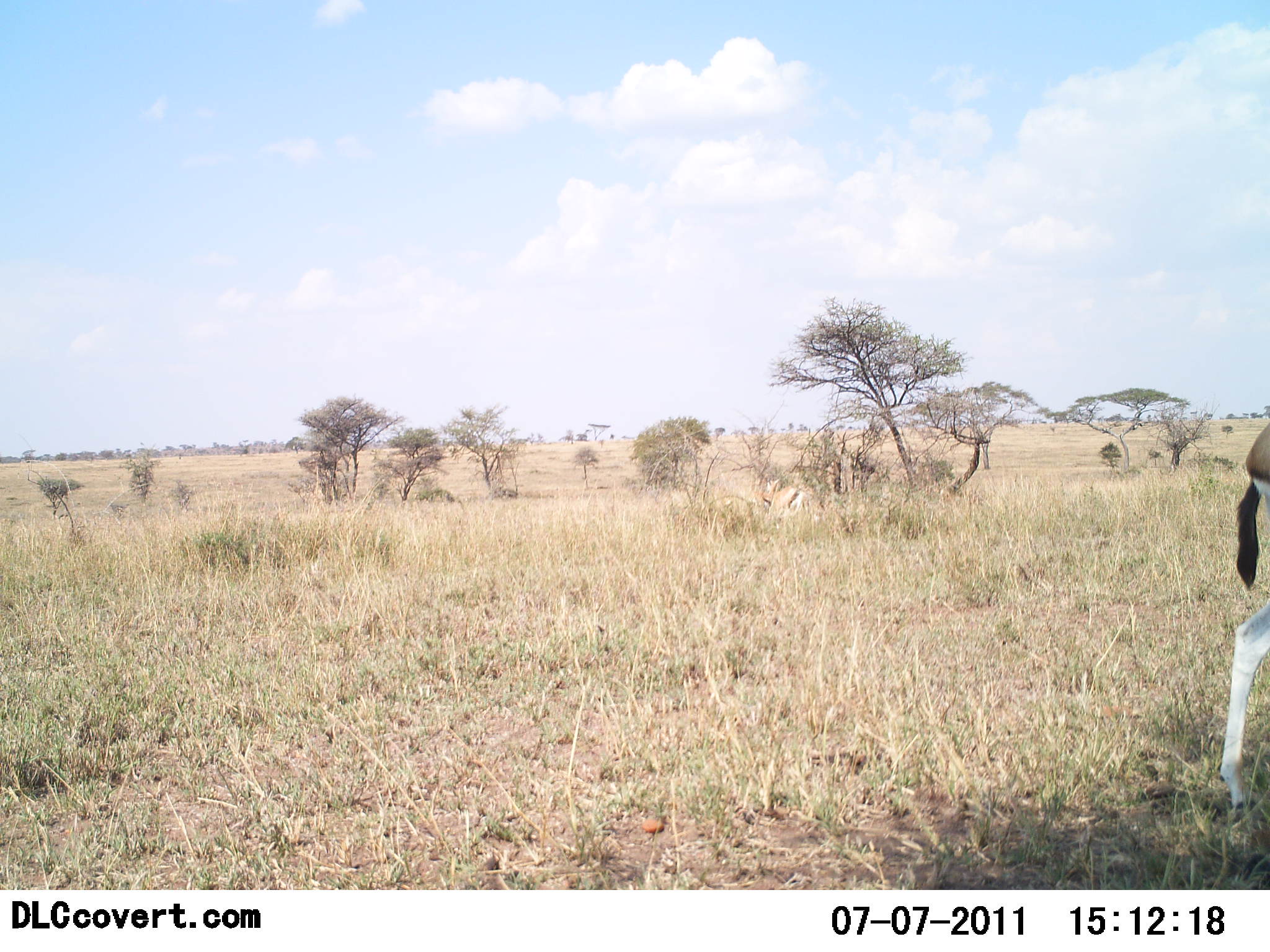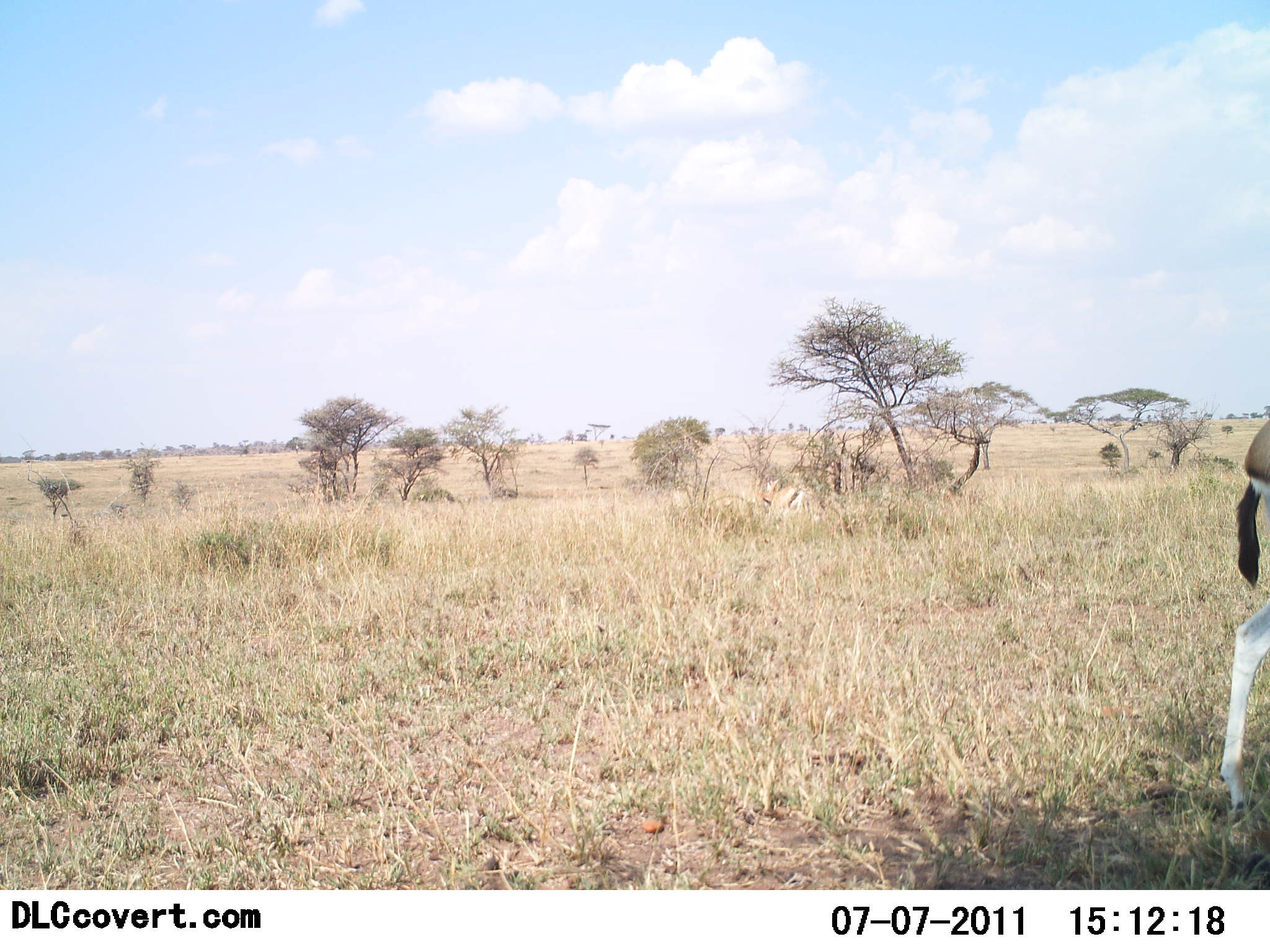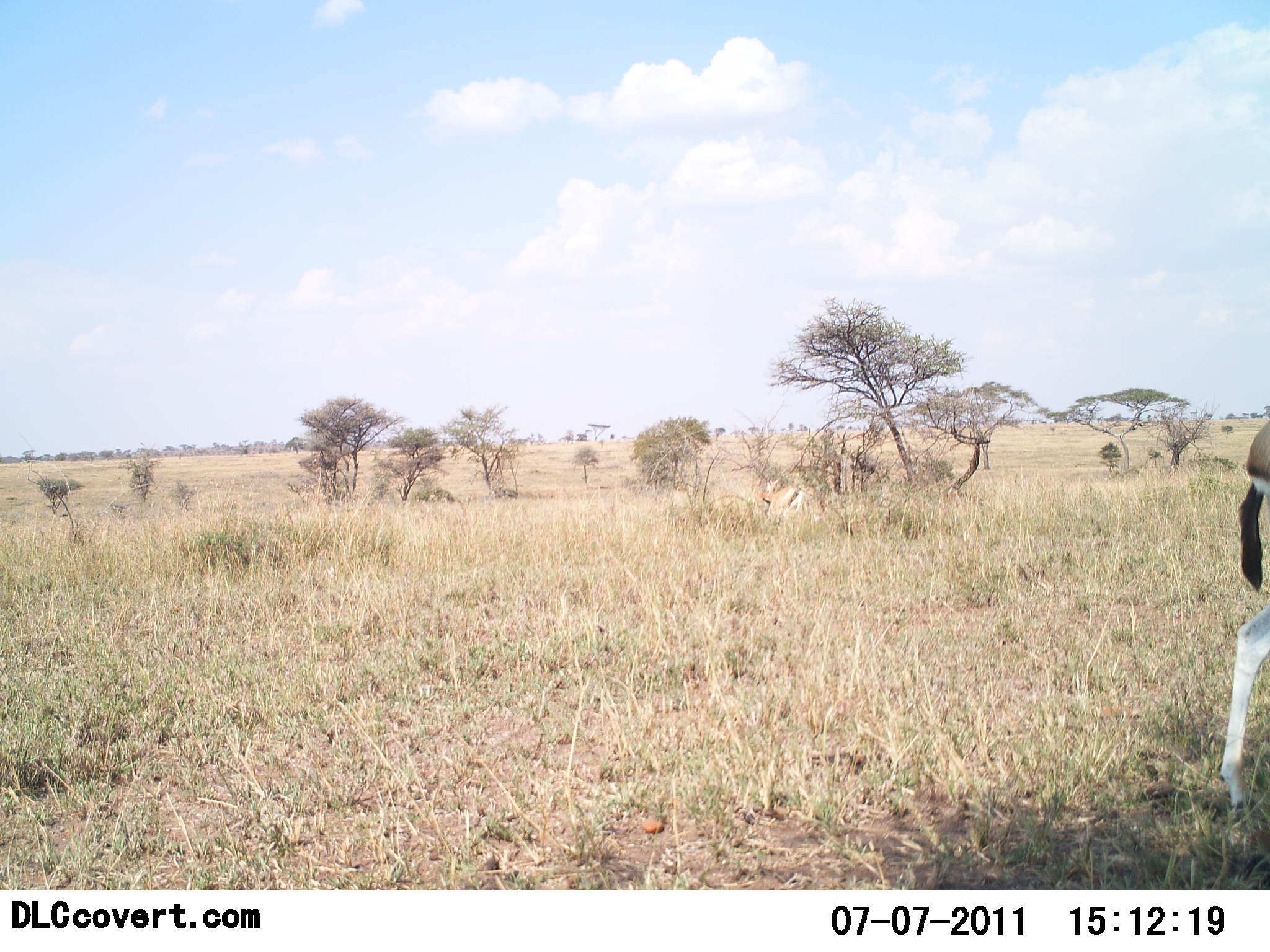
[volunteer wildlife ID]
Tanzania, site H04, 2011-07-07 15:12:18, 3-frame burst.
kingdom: Animalia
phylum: Chordata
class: Mammalia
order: Artiodactyla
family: Bovidae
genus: Eudorcas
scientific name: Eudorcas thomsonii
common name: thomson's gazelle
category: gazellethomsons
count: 1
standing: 100%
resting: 8%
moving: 0%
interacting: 0%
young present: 0%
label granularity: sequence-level